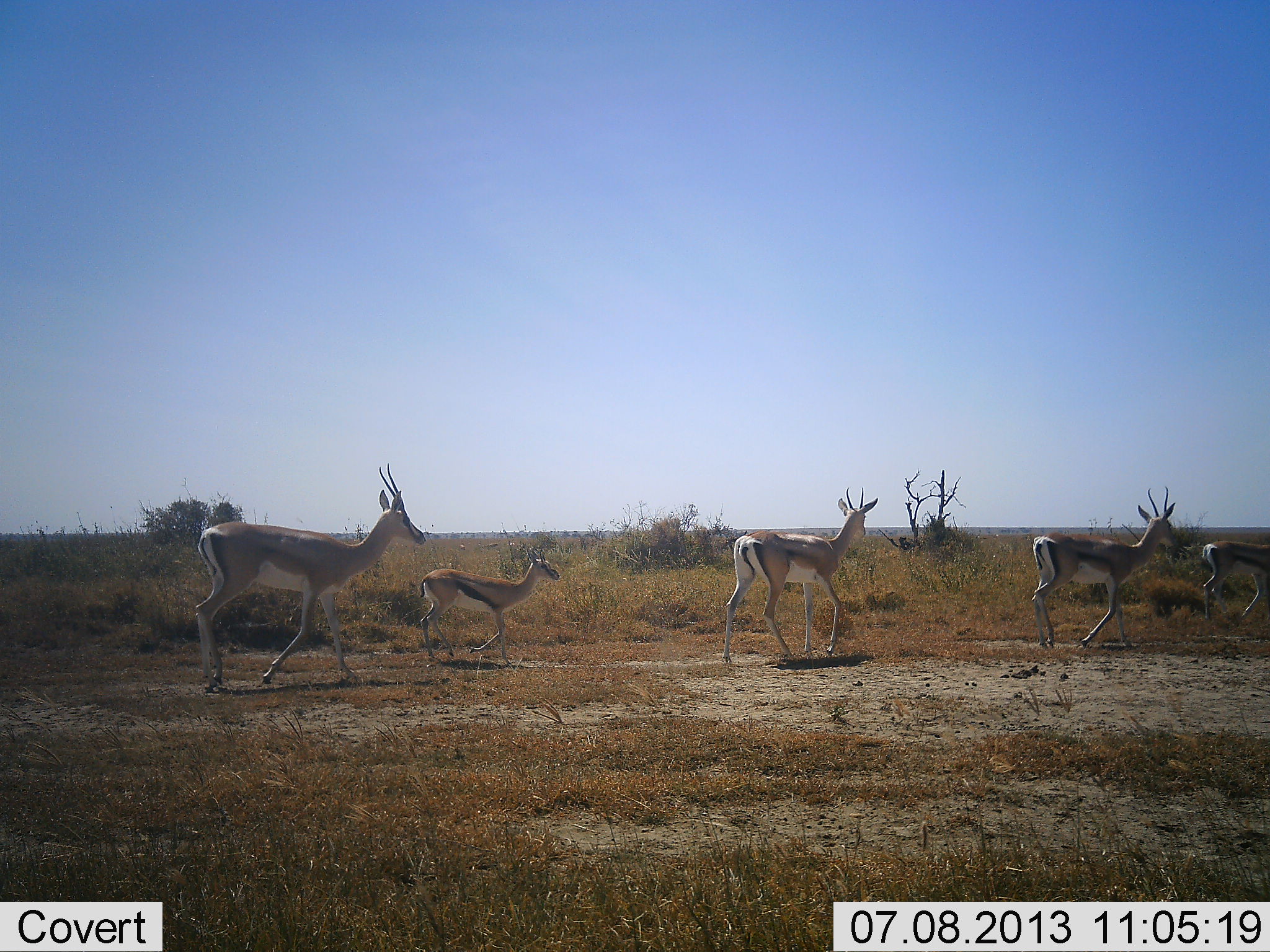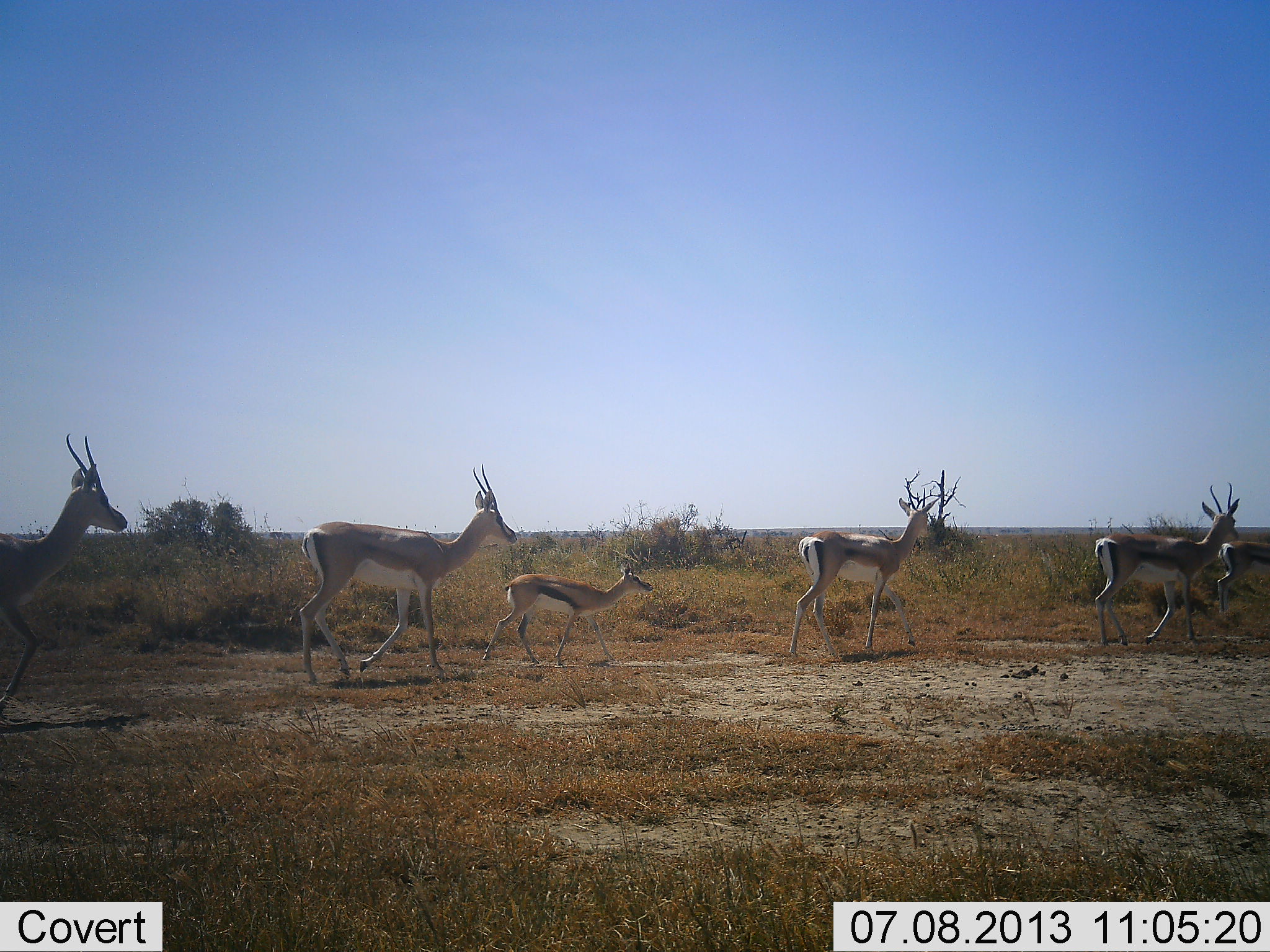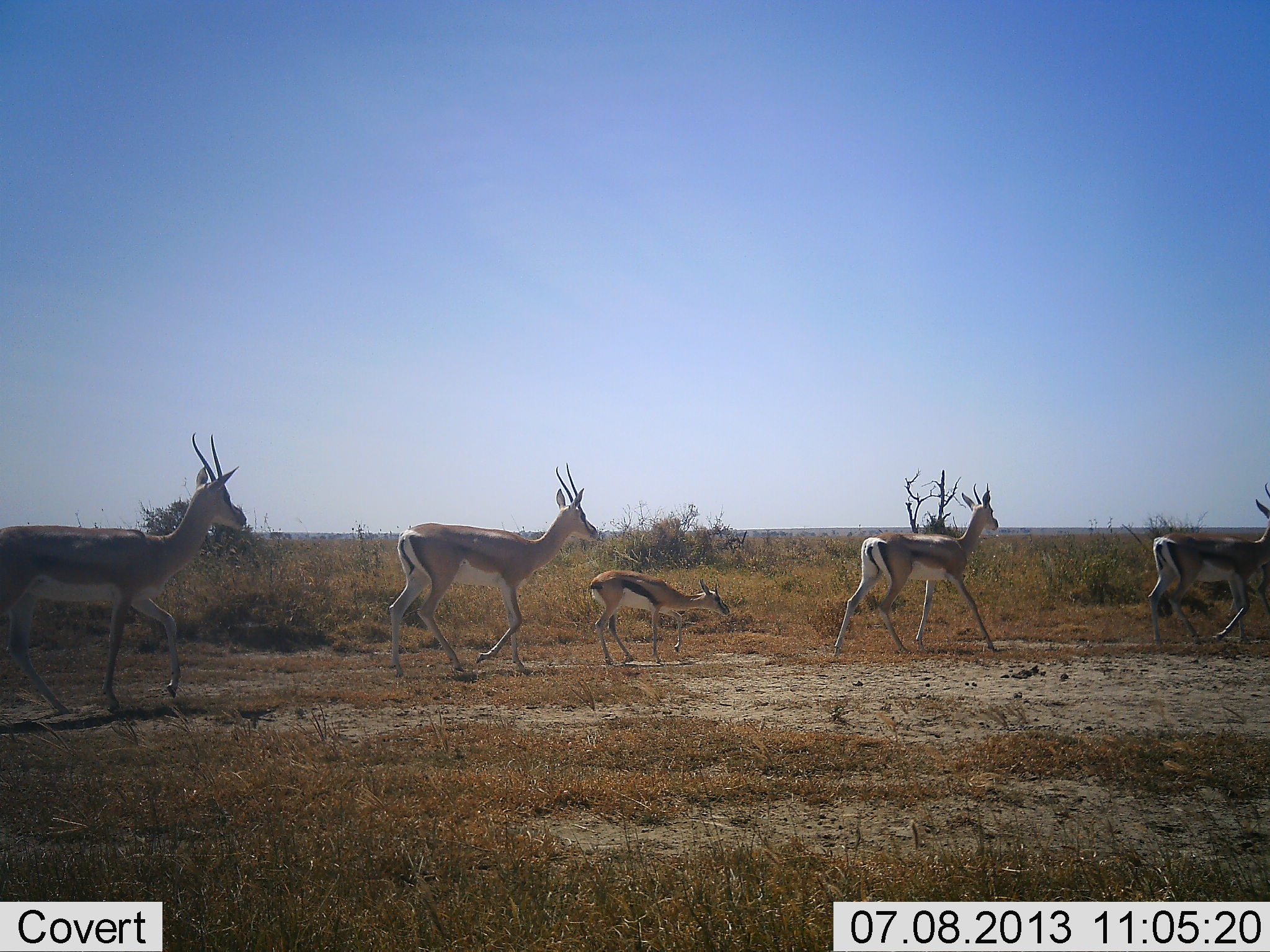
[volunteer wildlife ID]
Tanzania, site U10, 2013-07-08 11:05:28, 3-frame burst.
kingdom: Animalia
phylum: Chordata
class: Mammalia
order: Artiodactyla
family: Bovidae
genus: Nanger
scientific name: Nanger granti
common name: grant's gazelle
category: gazellegrants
Gazellegrants (grant's gazelle) (Nanger granti), count 6. Behavior (volunteer vote fractions): standing 6%, resting 0%, moving 100%, interacting 0%. Young present (vote fraction): 61%. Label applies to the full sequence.